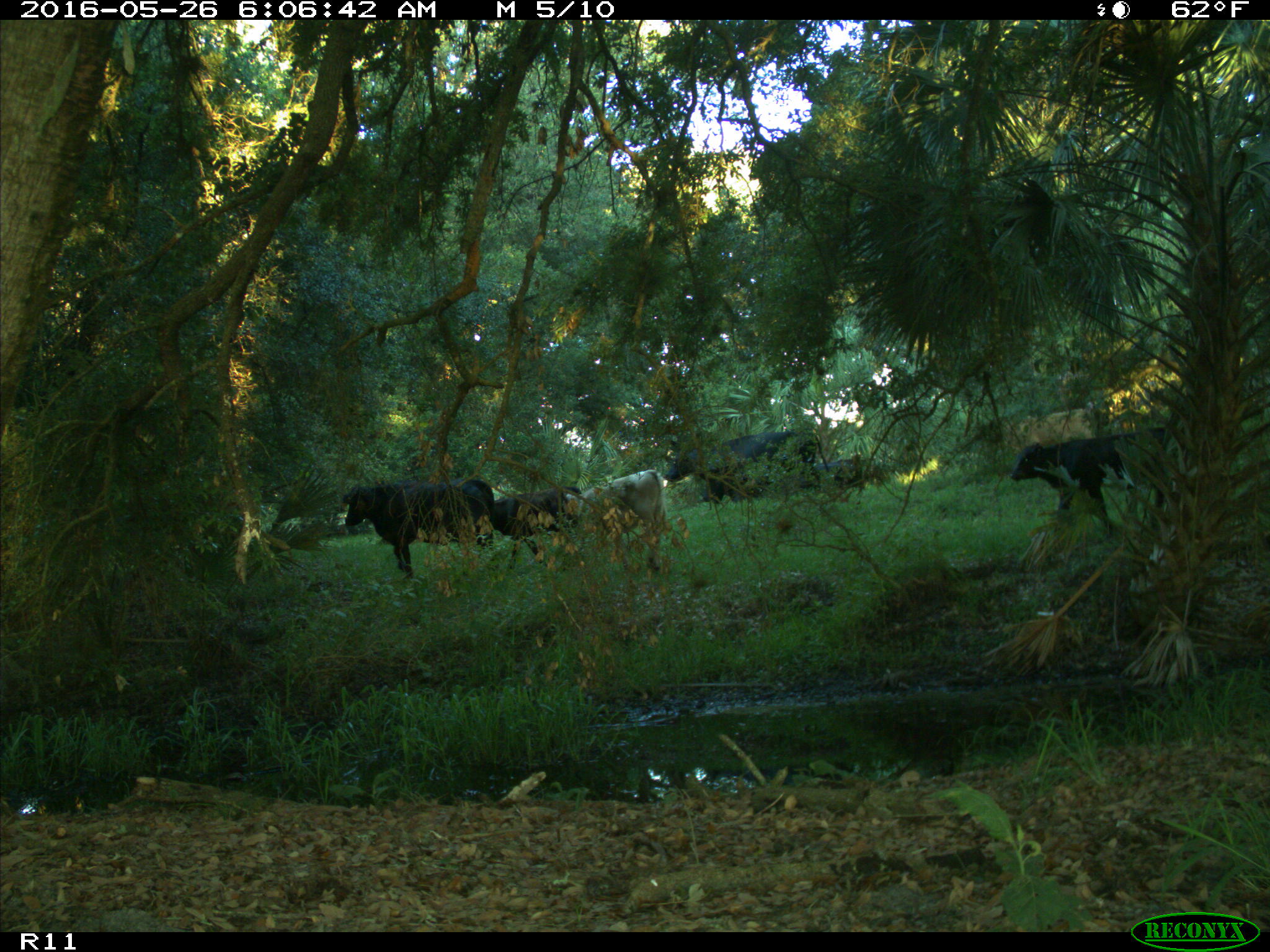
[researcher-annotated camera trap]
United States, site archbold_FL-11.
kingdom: Animalia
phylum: Chordata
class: Mammalia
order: Artiodactyla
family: Bovidae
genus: Bos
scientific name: Bos taurus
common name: domestic cow